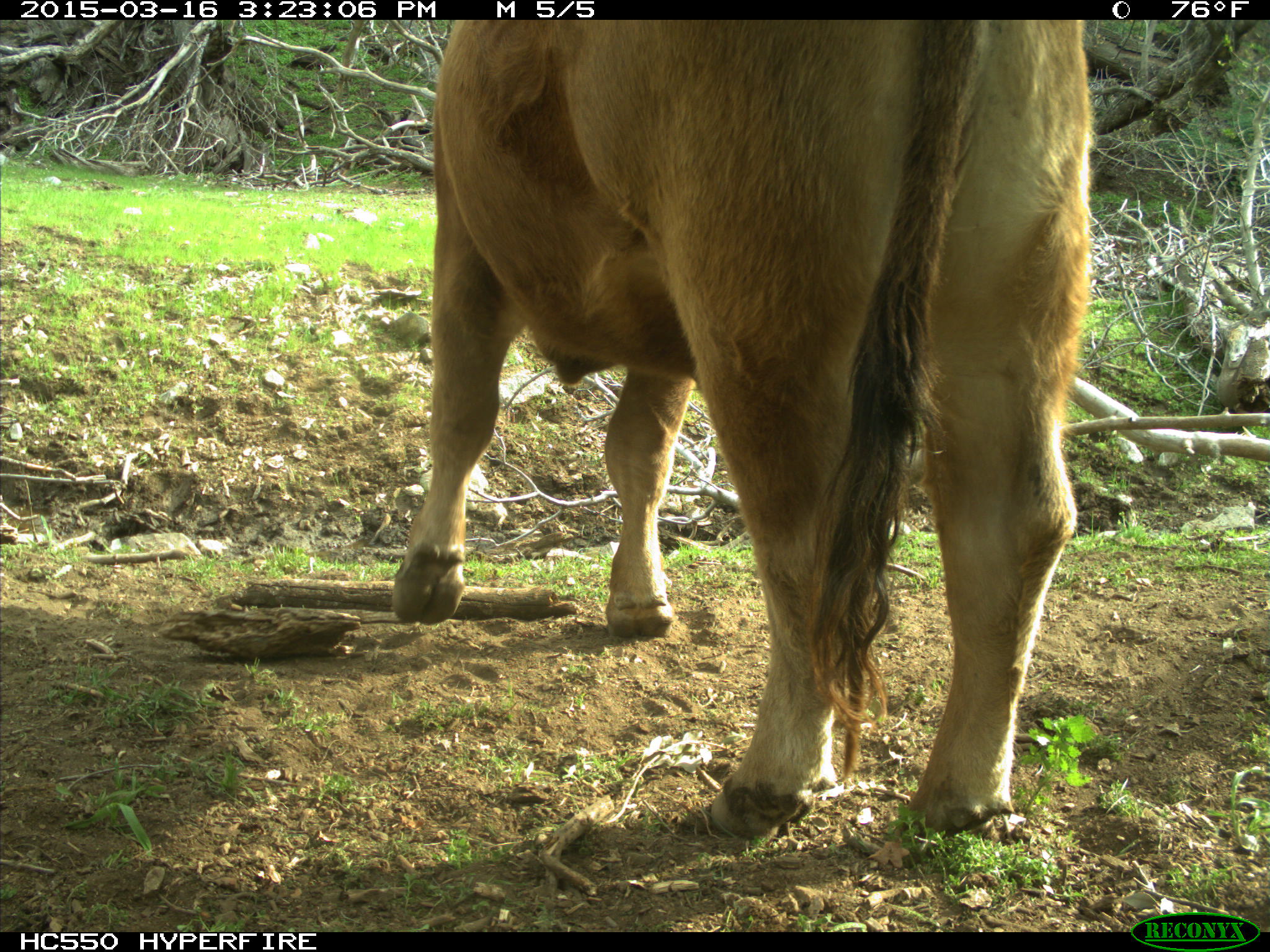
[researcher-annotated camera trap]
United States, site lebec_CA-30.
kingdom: Animalia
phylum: Chordata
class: Mammalia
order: Artiodactyla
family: Bovidae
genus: Bos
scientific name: Bos taurus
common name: domestic cow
Bos taurus (domestic cow).